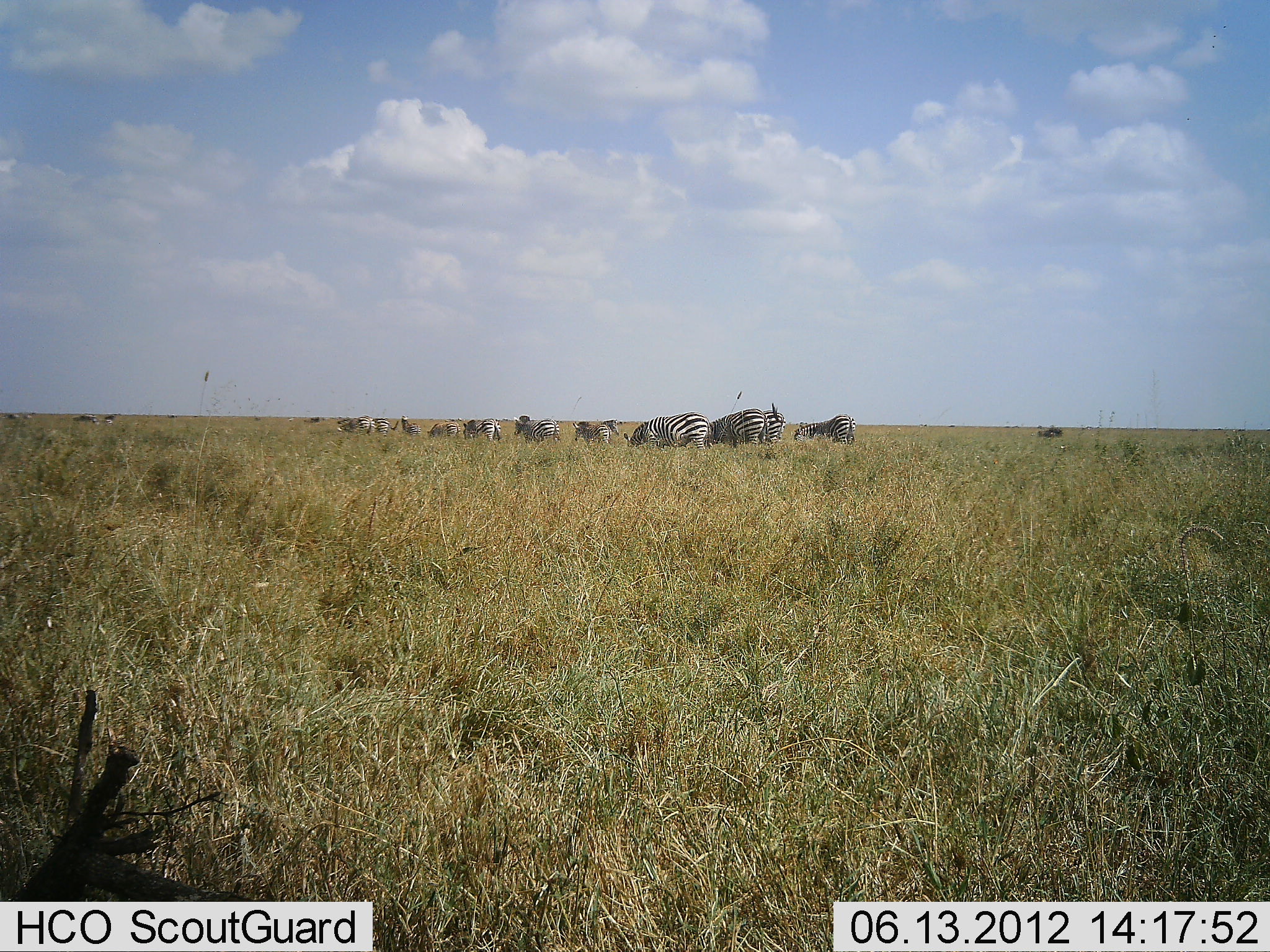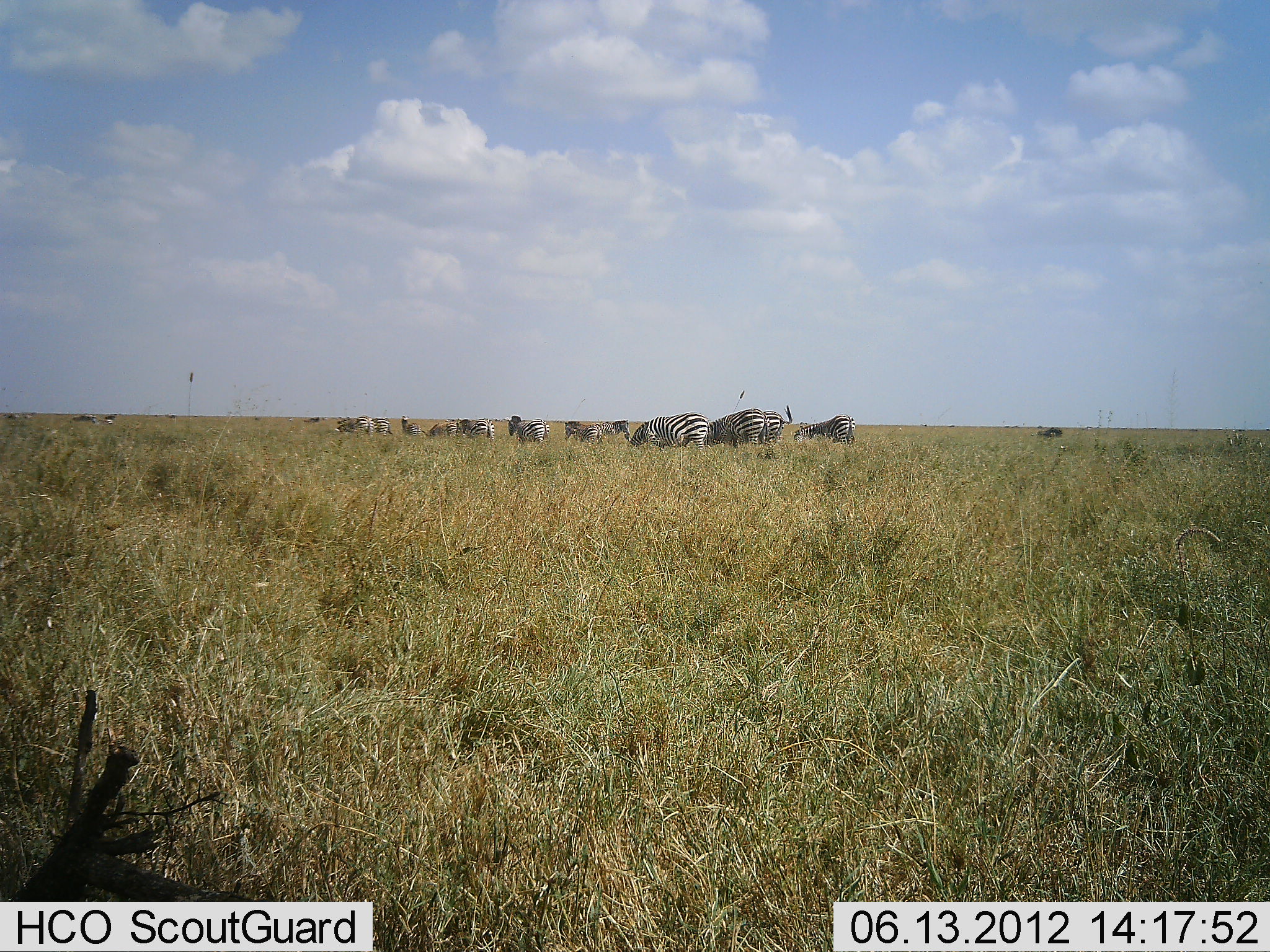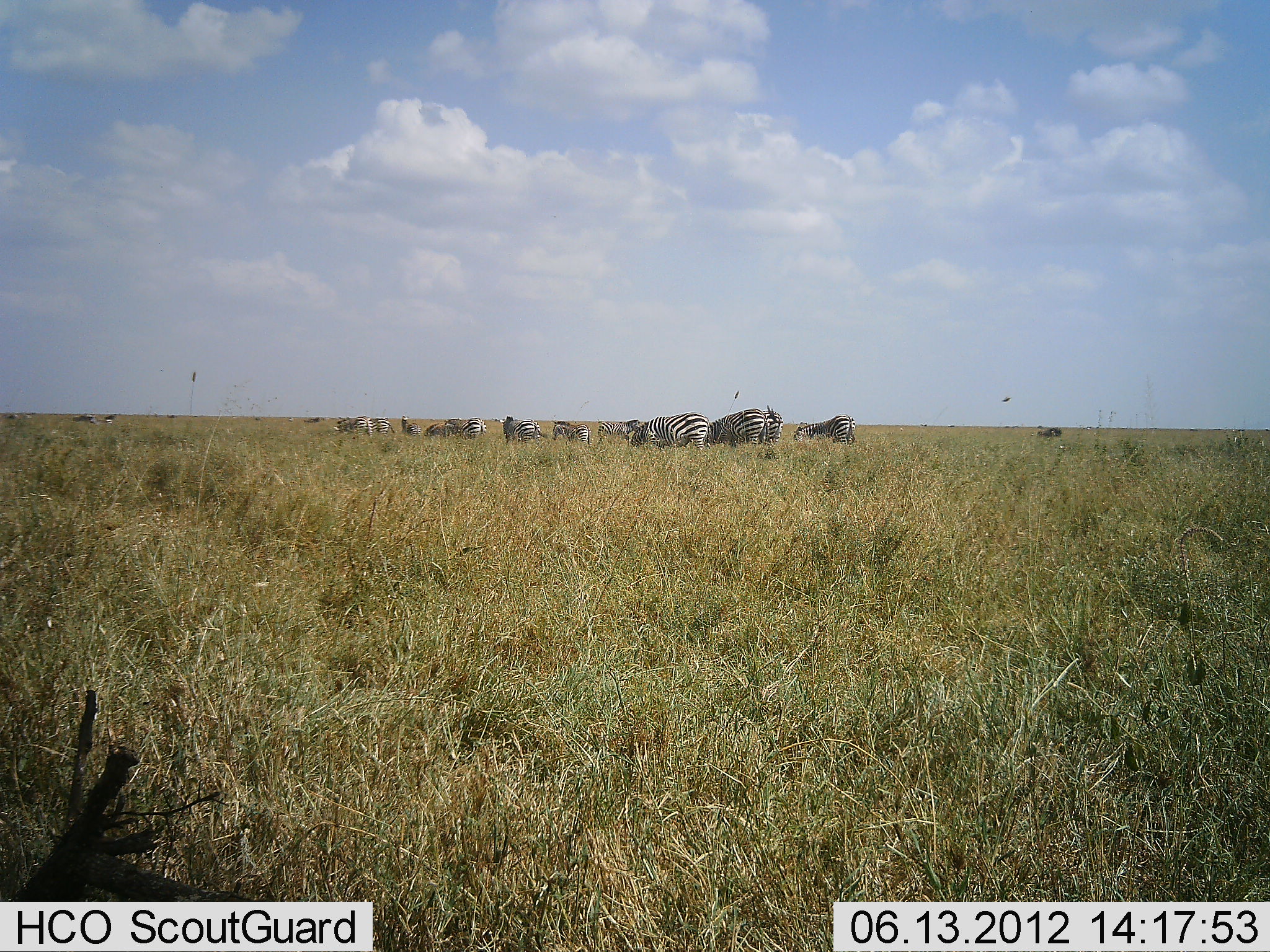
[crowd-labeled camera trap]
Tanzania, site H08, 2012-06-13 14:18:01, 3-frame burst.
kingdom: Animalia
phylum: Chordata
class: Mammalia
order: Perissodactyla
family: Equidae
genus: Equus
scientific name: Equus quagga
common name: plains zebra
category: zebra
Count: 11-50.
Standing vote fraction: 50%.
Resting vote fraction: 0%.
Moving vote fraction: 70%.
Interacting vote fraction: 0%.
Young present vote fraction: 0%.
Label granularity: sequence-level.